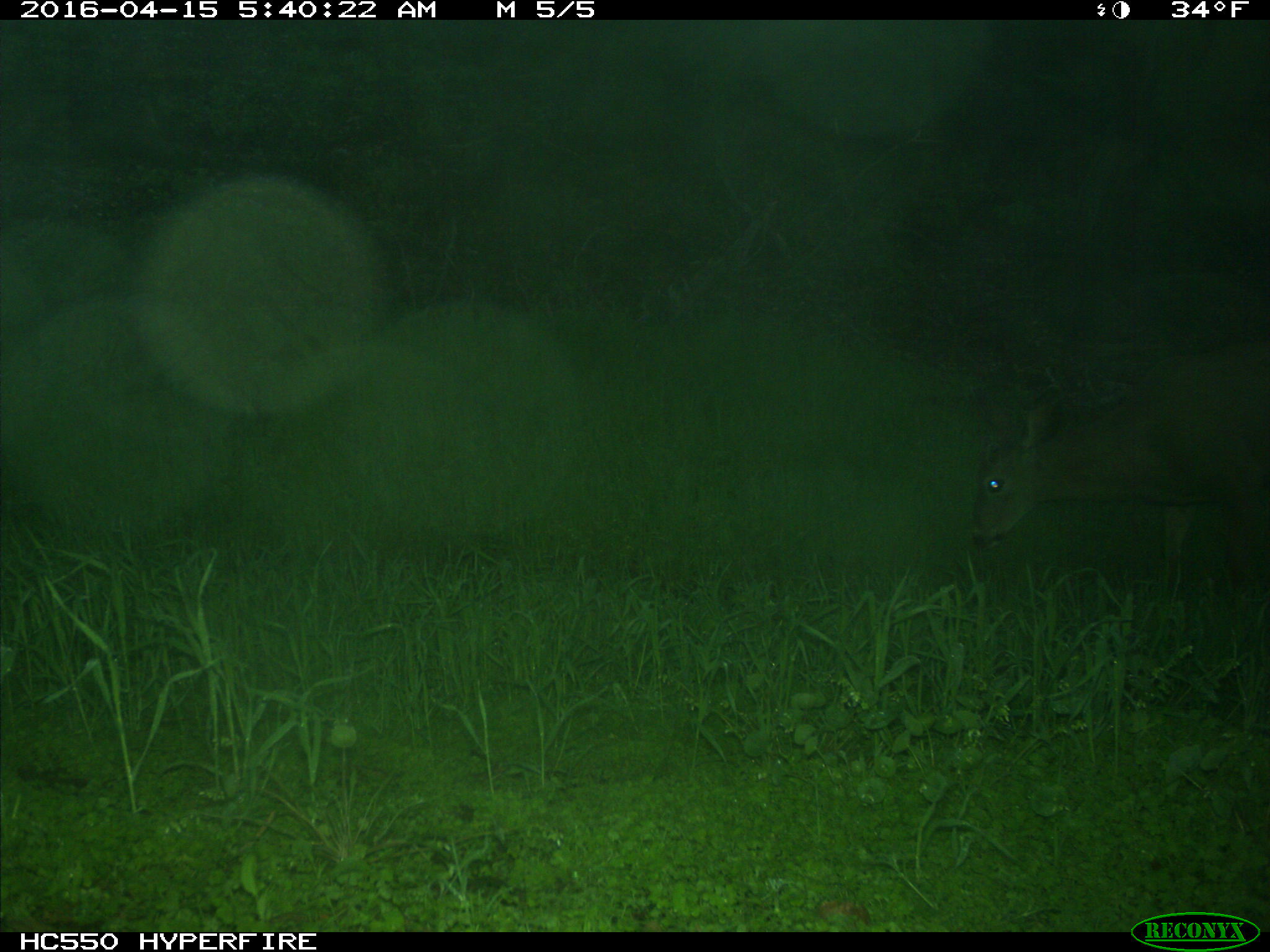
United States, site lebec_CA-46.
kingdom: Animalia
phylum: Chordata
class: Mammalia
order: Artiodactyla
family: Cervidae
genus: Odocoileus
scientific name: Odocoileus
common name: deer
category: unidentified deer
Unidentified deer (deer) (Odocoileus).